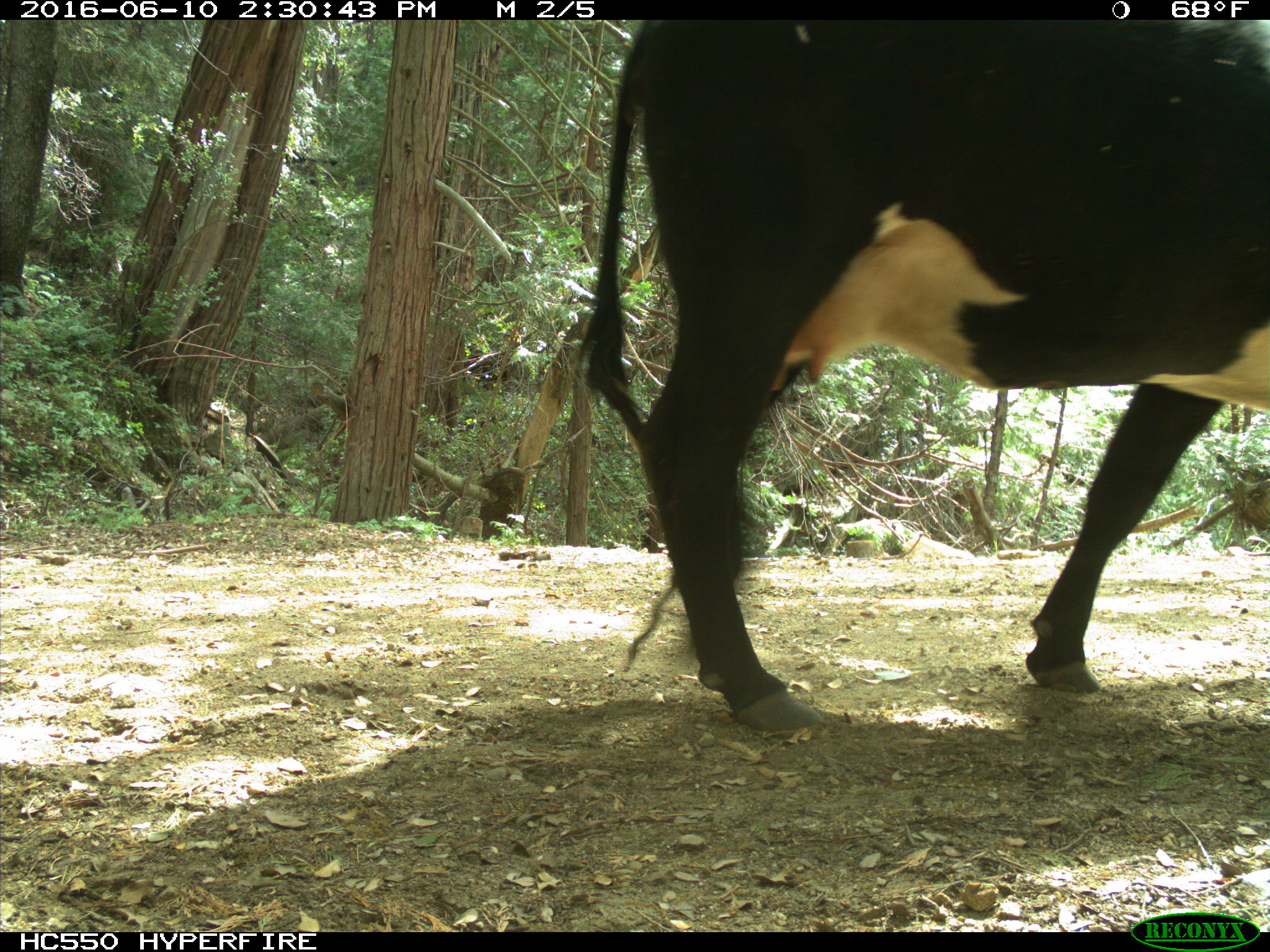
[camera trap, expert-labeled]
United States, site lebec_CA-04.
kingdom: Animalia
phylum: Chordata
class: Mammalia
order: Artiodactyla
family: Bovidae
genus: Bos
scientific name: Bos taurus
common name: domestic cow